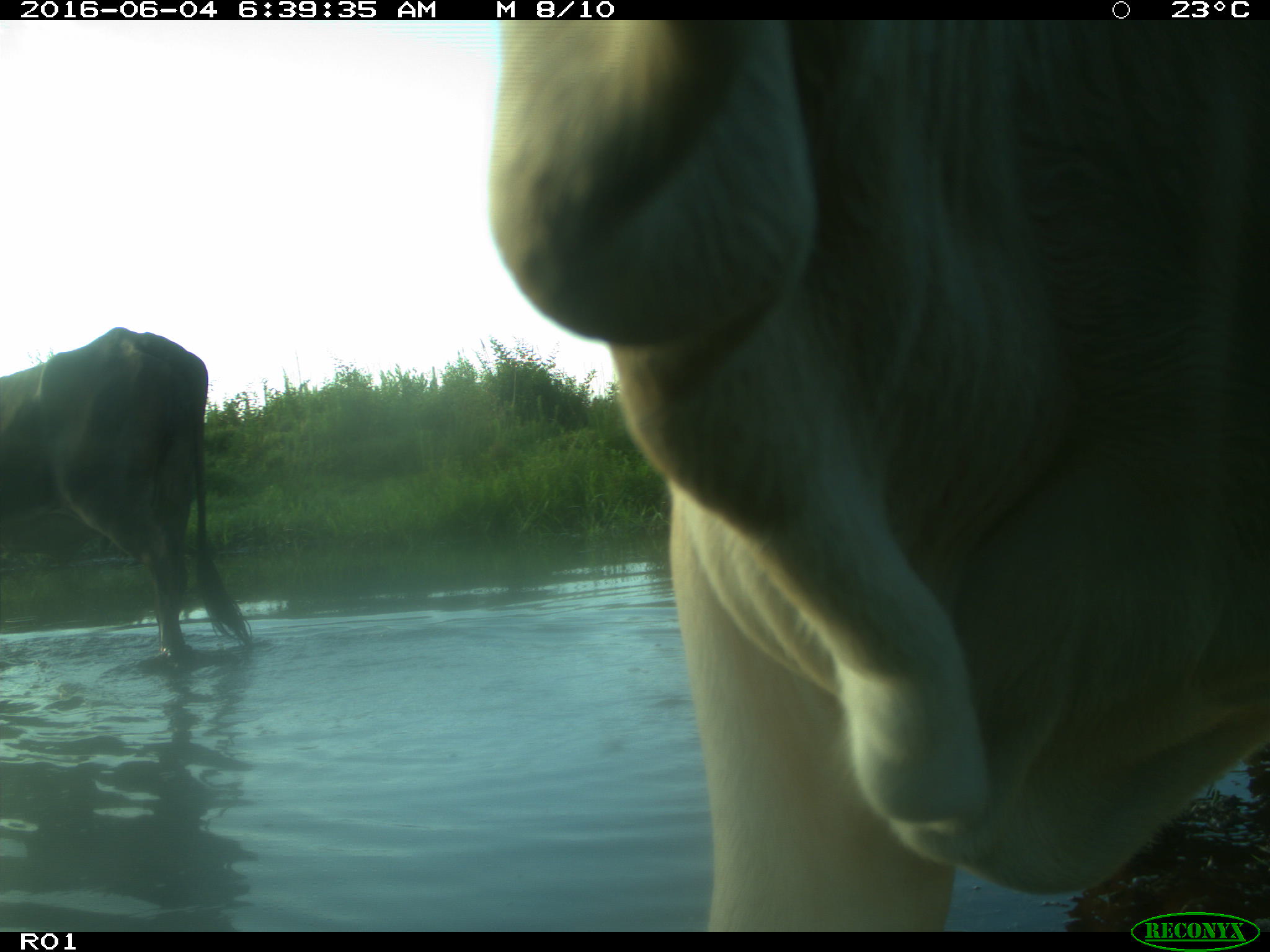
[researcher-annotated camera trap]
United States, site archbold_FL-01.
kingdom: Animalia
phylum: Chordata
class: Mammalia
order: Artiodactyla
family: Bovidae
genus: Bos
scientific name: Bos taurus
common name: domestic cow